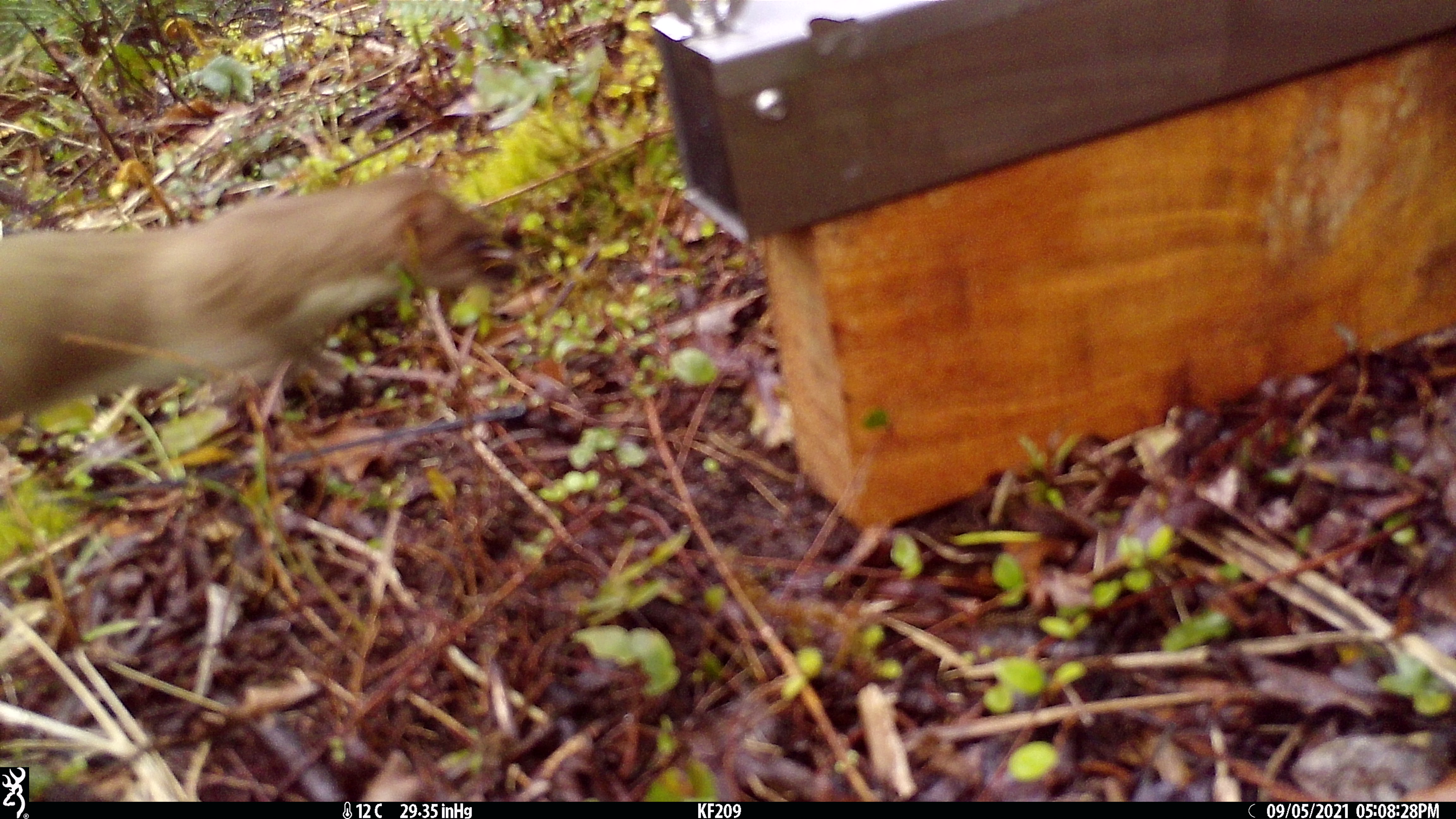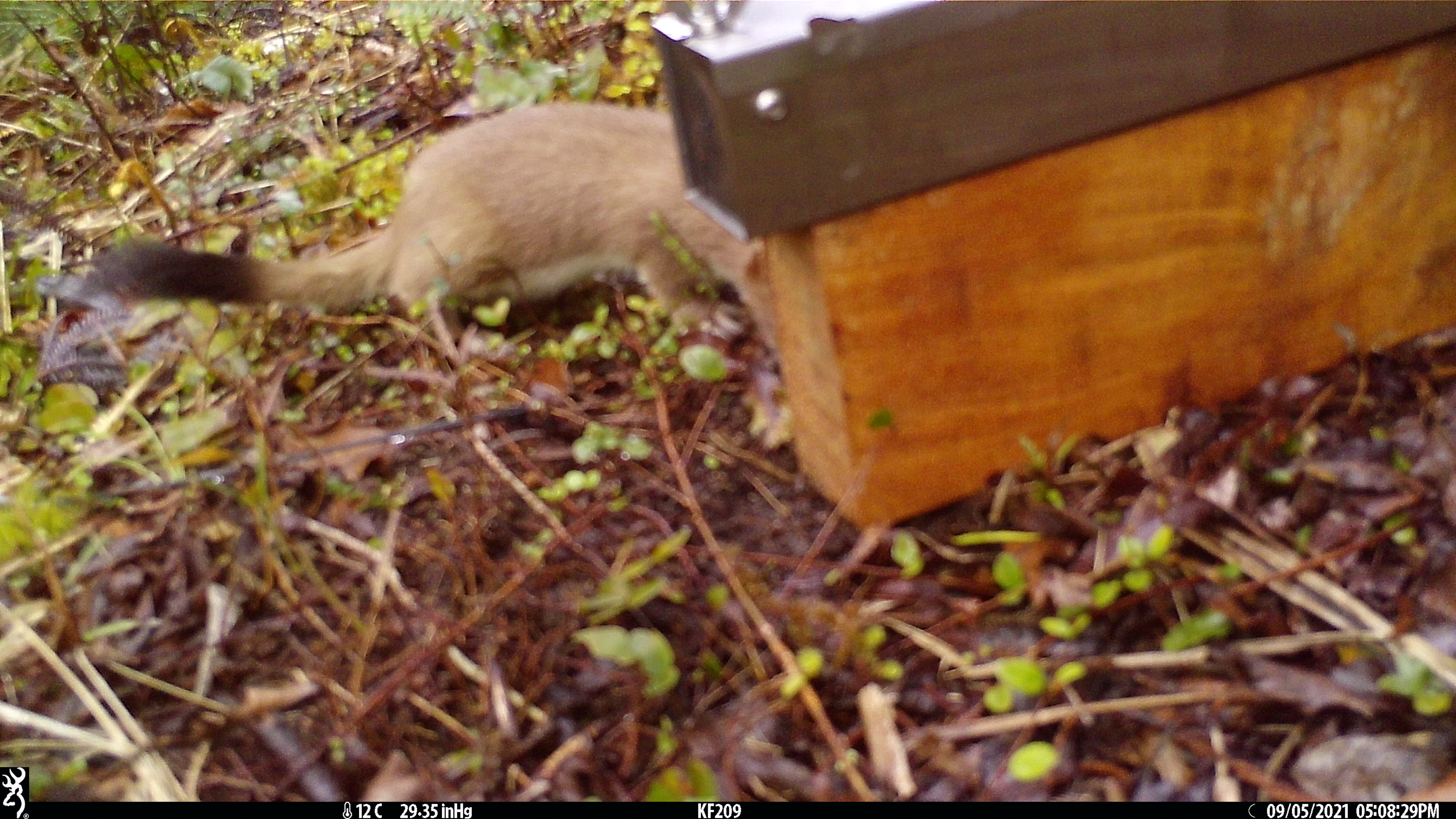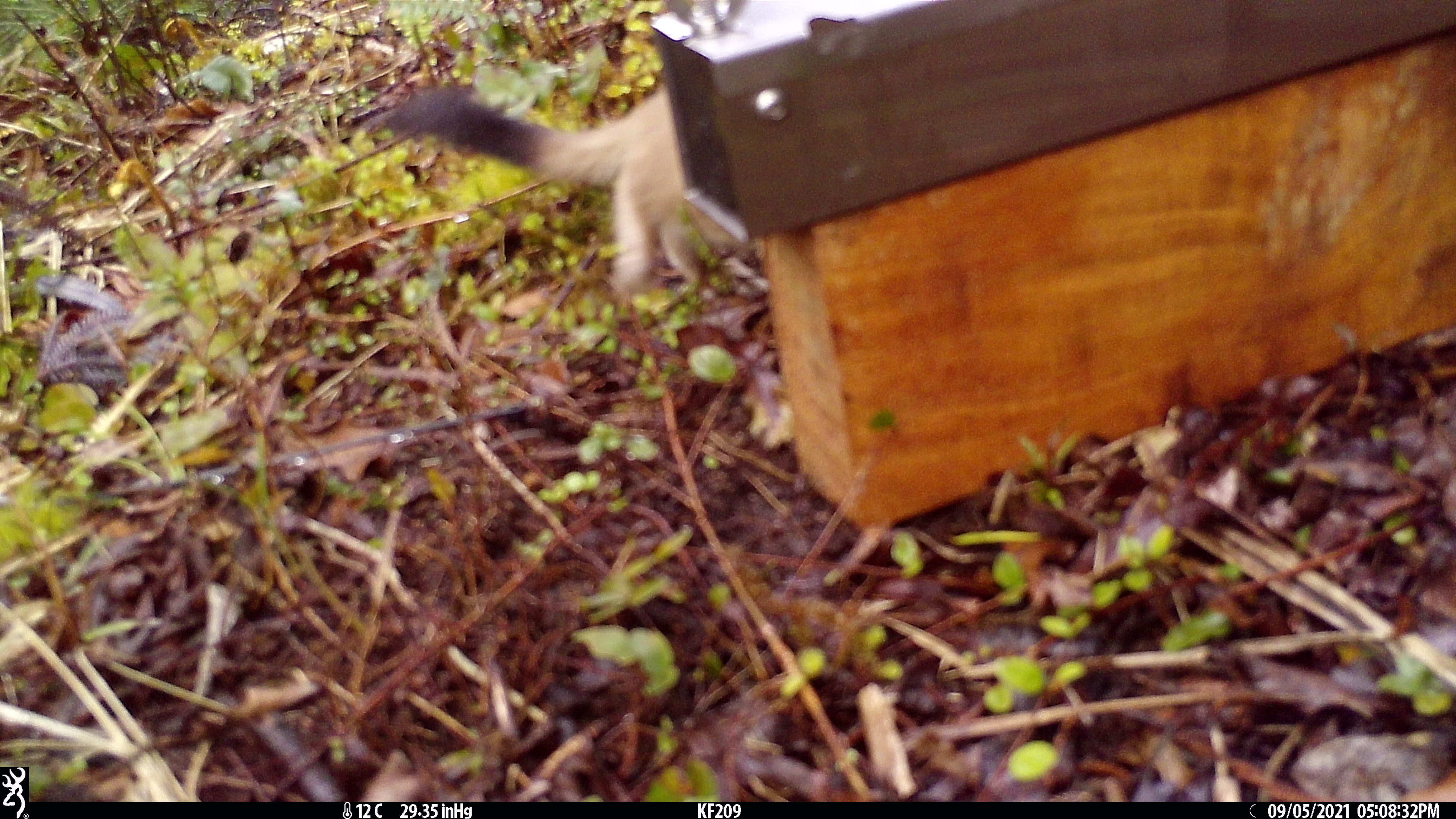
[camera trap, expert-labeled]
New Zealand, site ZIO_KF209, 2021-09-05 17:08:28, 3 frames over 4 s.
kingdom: Animalia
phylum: Chordata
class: Mammalia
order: Carnivora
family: Mustelidae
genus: Mustela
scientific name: Mustela erminea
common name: stoat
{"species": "stoat (Mustela erminea)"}